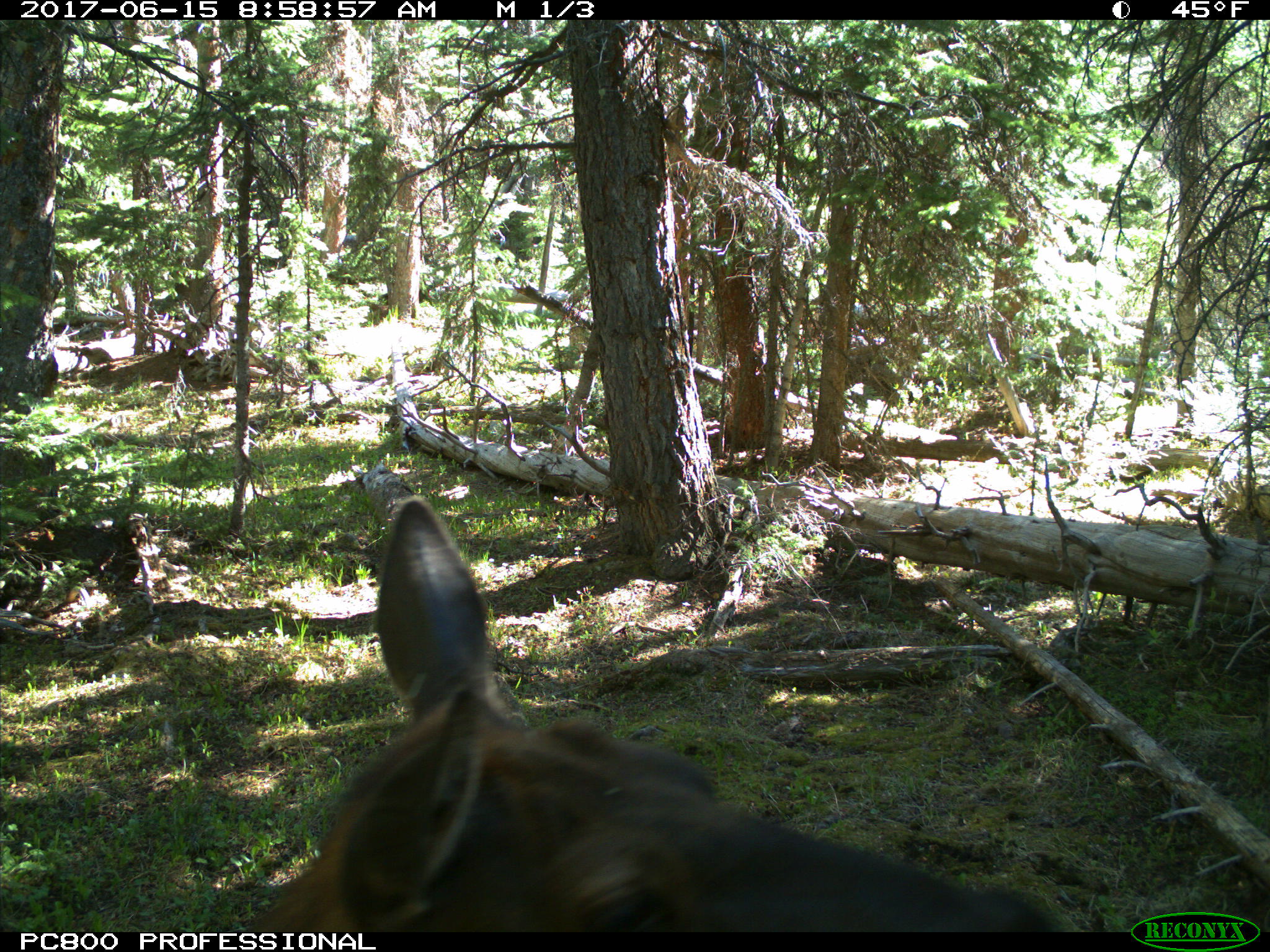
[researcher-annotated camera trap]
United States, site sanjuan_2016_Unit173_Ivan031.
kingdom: Animalia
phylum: Chordata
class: Mammalia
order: Artiodactyla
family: Cervidae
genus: Cervus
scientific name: Cervus elaphus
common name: red deer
Cervus elaphus (red deer).